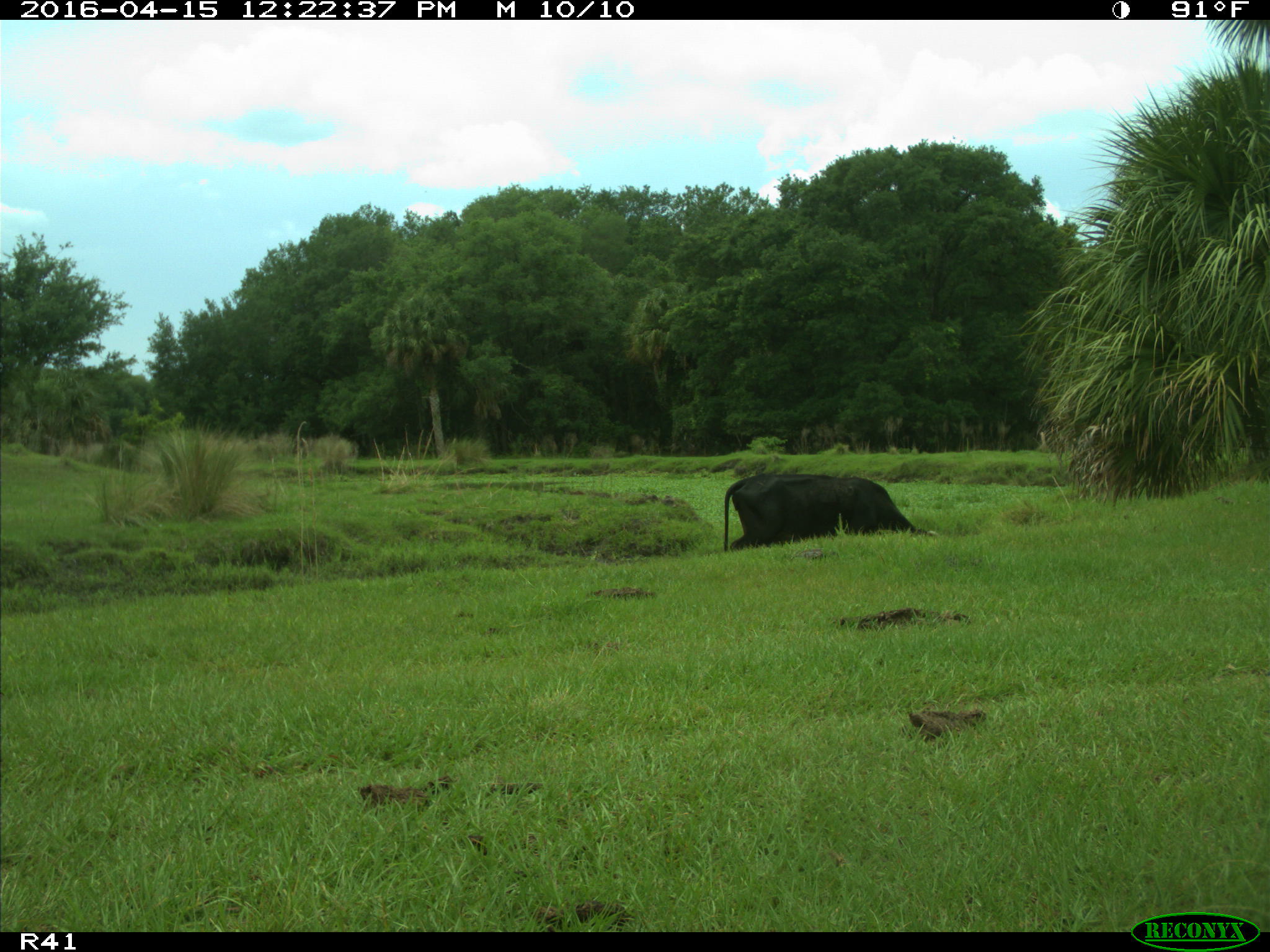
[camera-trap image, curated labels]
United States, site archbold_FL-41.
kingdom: Animalia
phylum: Chordata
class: Mammalia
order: Artiodactyla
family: Bovidae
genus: Bos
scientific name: Bos taurus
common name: domestic cow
Bos taurus (domestic cow).